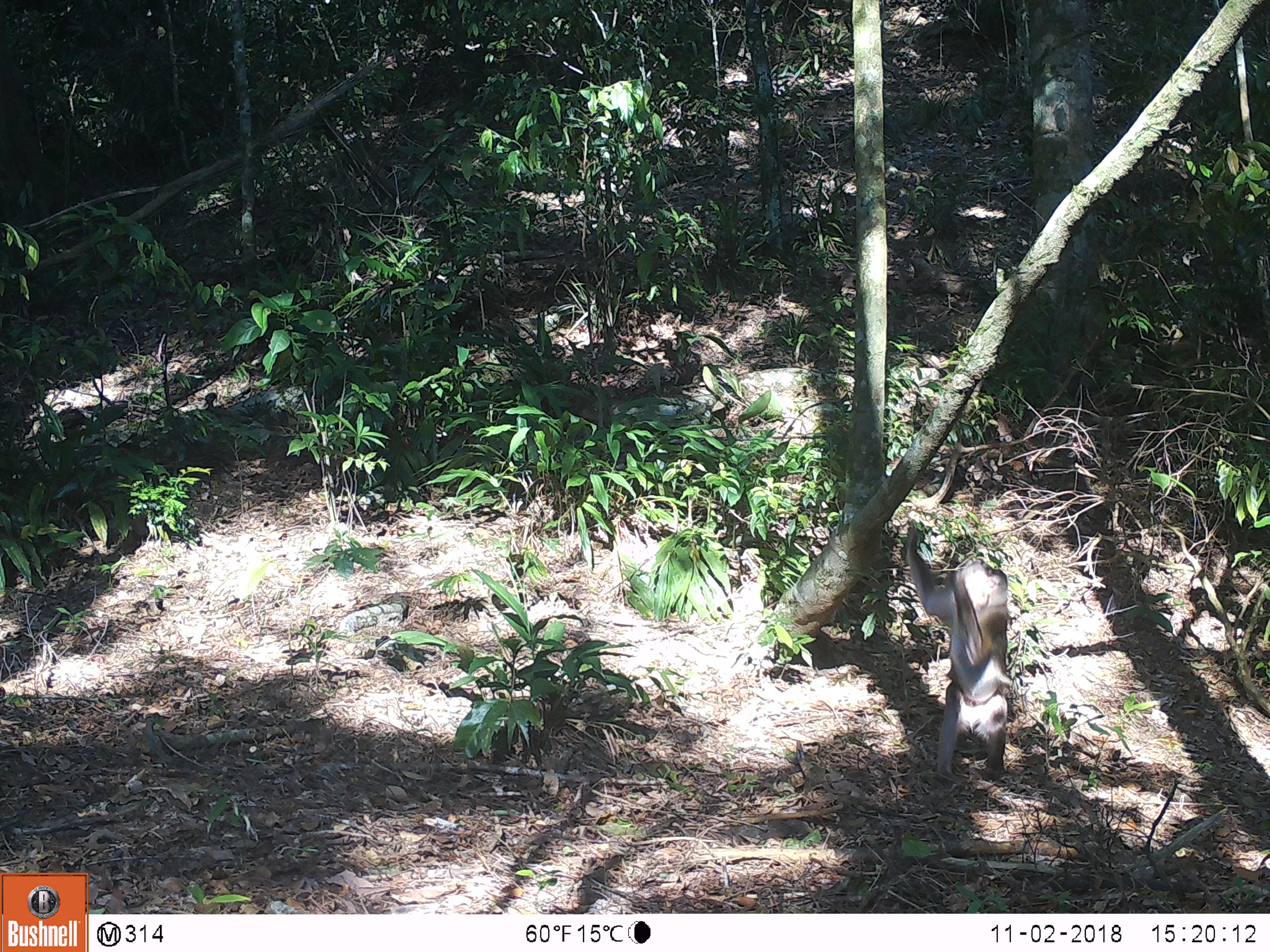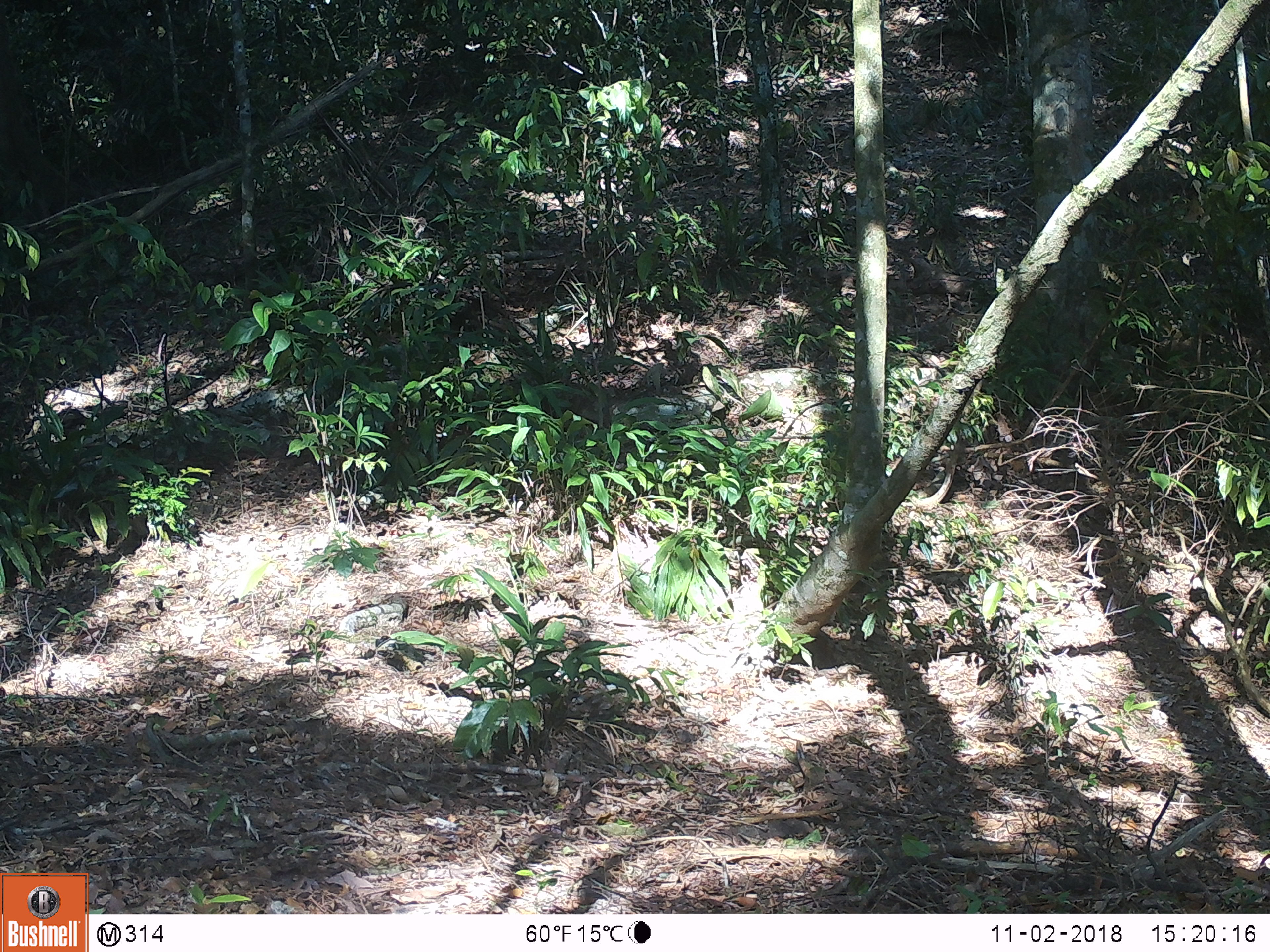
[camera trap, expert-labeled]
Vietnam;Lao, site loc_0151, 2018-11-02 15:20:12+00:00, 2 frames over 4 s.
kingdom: Animalia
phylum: Chordata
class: Mammalia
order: Primates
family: Cercopithecidae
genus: Macaca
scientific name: Macaca nemestrina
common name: pig-tailed macaque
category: pig tailed macaque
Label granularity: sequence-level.